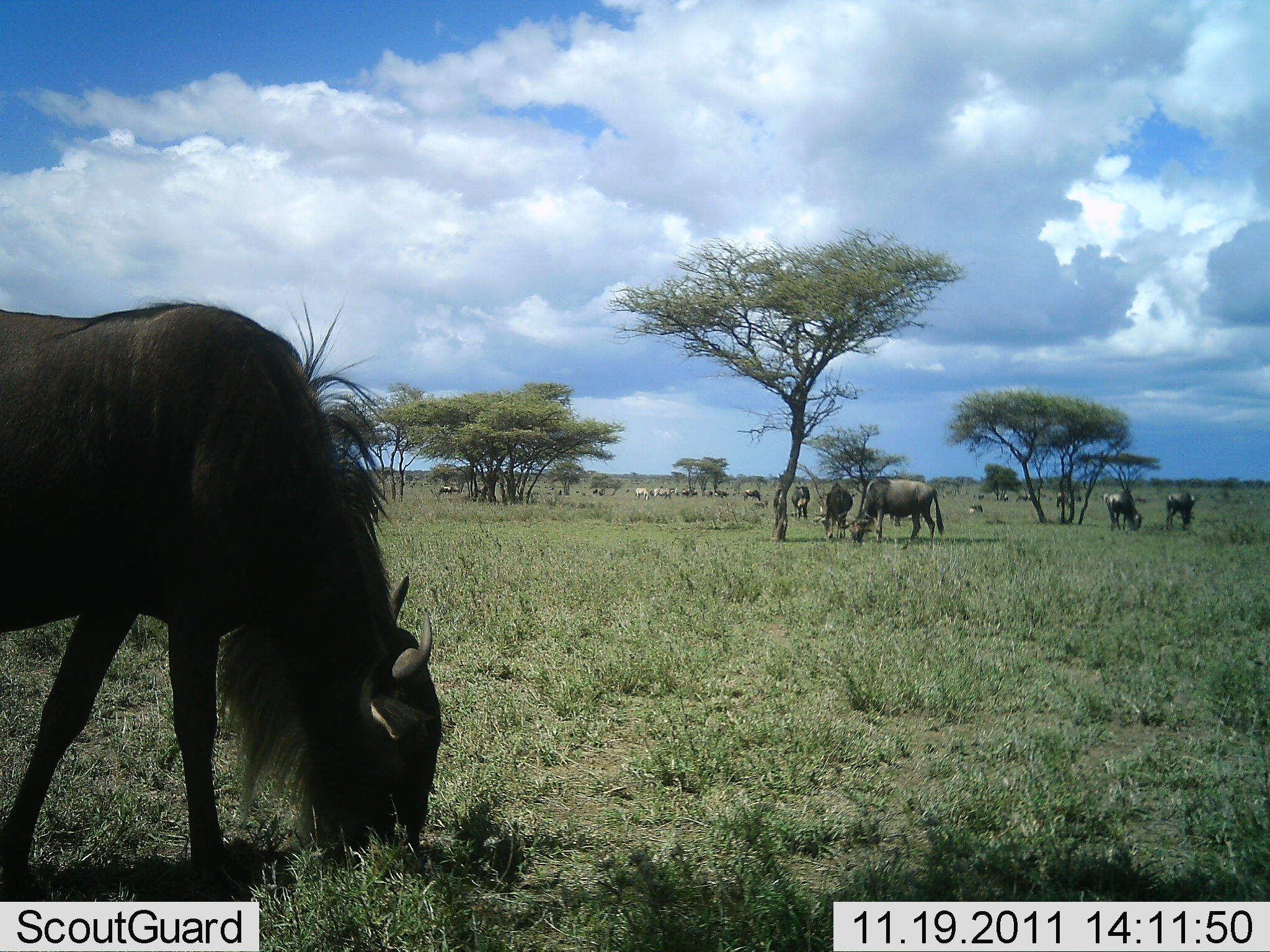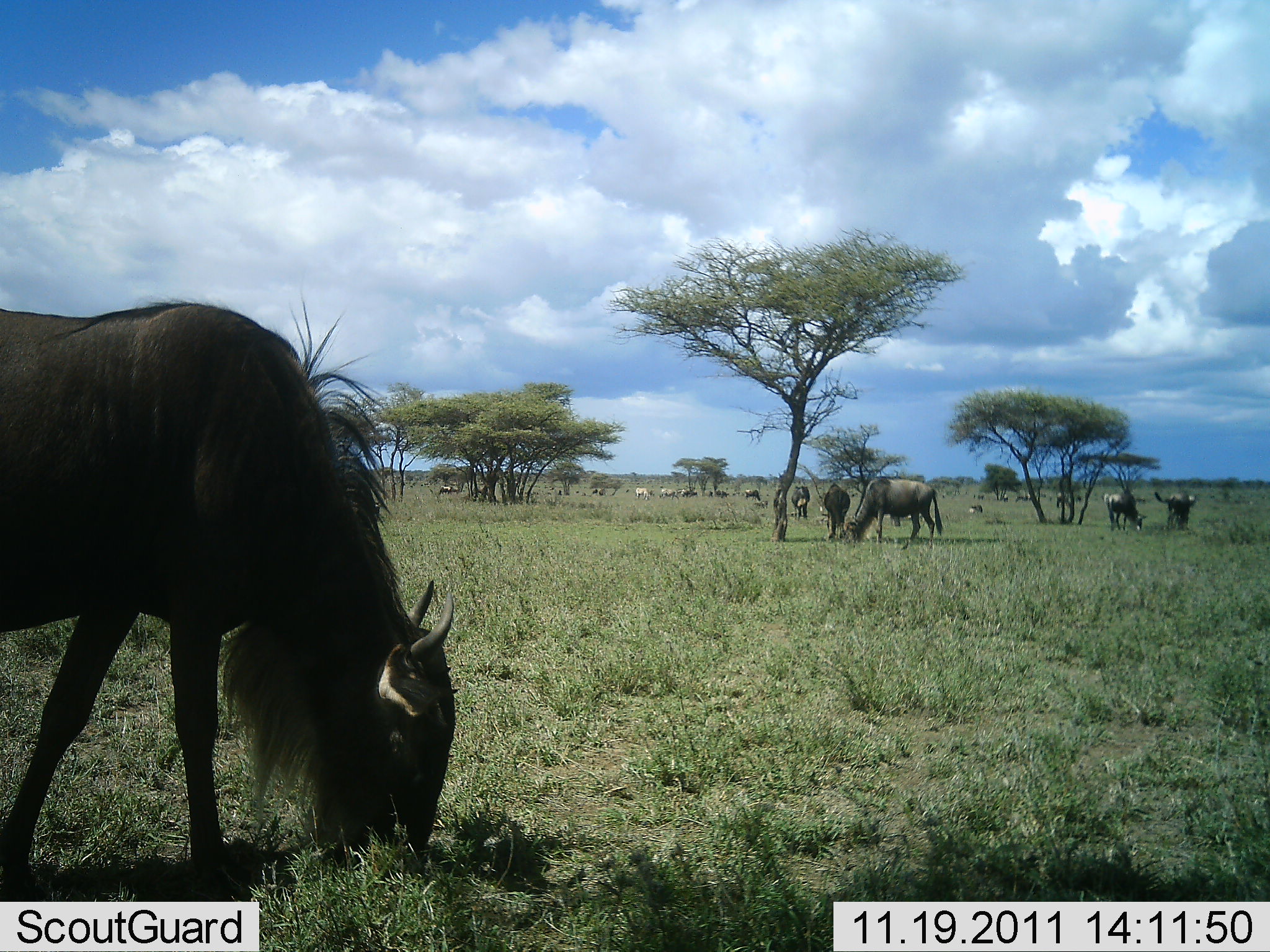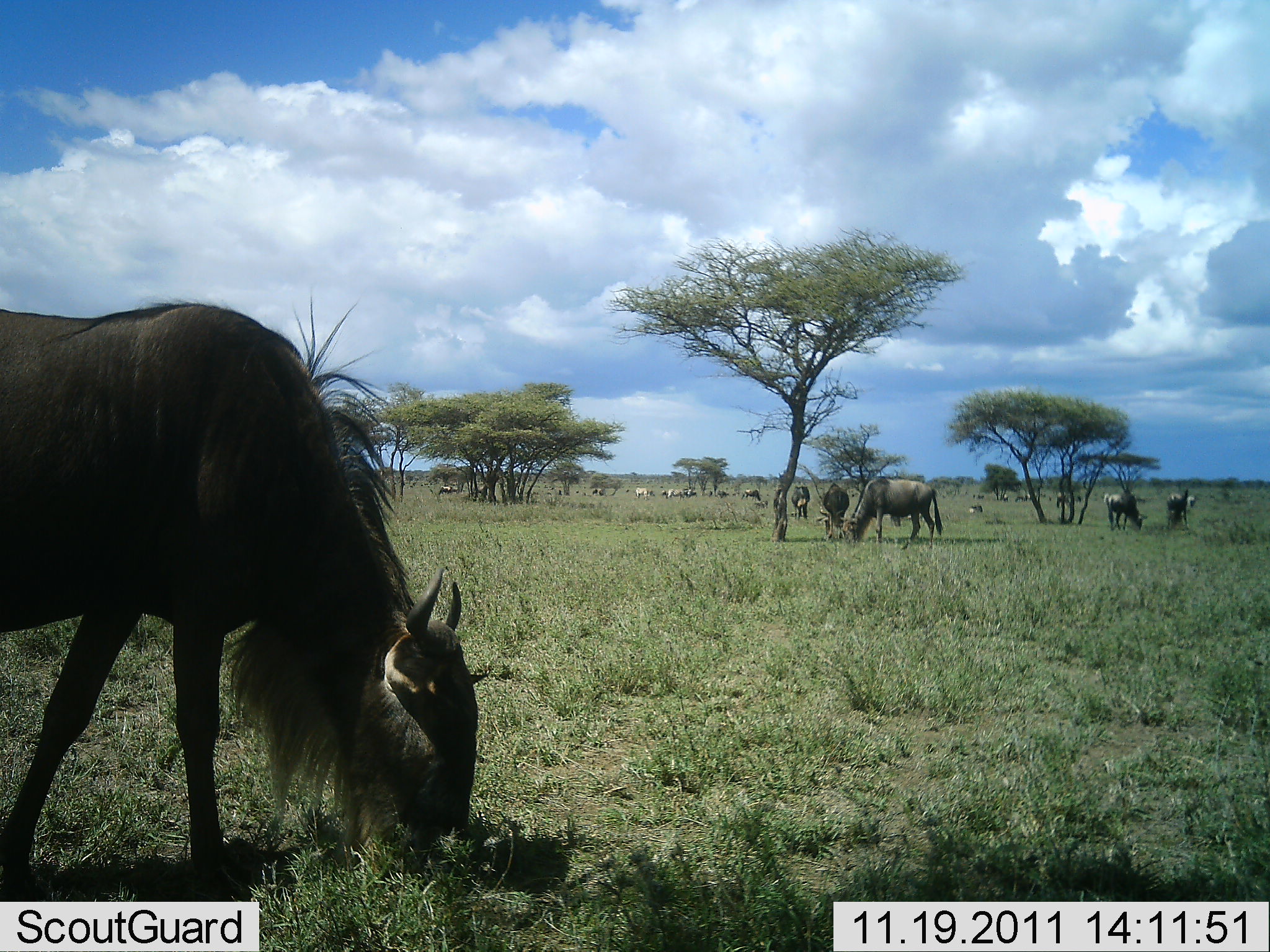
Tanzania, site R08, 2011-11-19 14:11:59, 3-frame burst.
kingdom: Animalia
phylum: Chordata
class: Mammalia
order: Artiodactyla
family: Bovidae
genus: Connochaetes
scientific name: Connochaetes taurinus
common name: blue wildebeest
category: wildebeest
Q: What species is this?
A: Wildebeest (blue wildebeest) (Connochaetes taurinus).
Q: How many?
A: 11-50.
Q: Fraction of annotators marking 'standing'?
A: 42%.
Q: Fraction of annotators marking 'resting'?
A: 0%.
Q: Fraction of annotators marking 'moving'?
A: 25%.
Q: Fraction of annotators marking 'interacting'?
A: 0%.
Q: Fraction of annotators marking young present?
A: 0%.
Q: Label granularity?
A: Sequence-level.